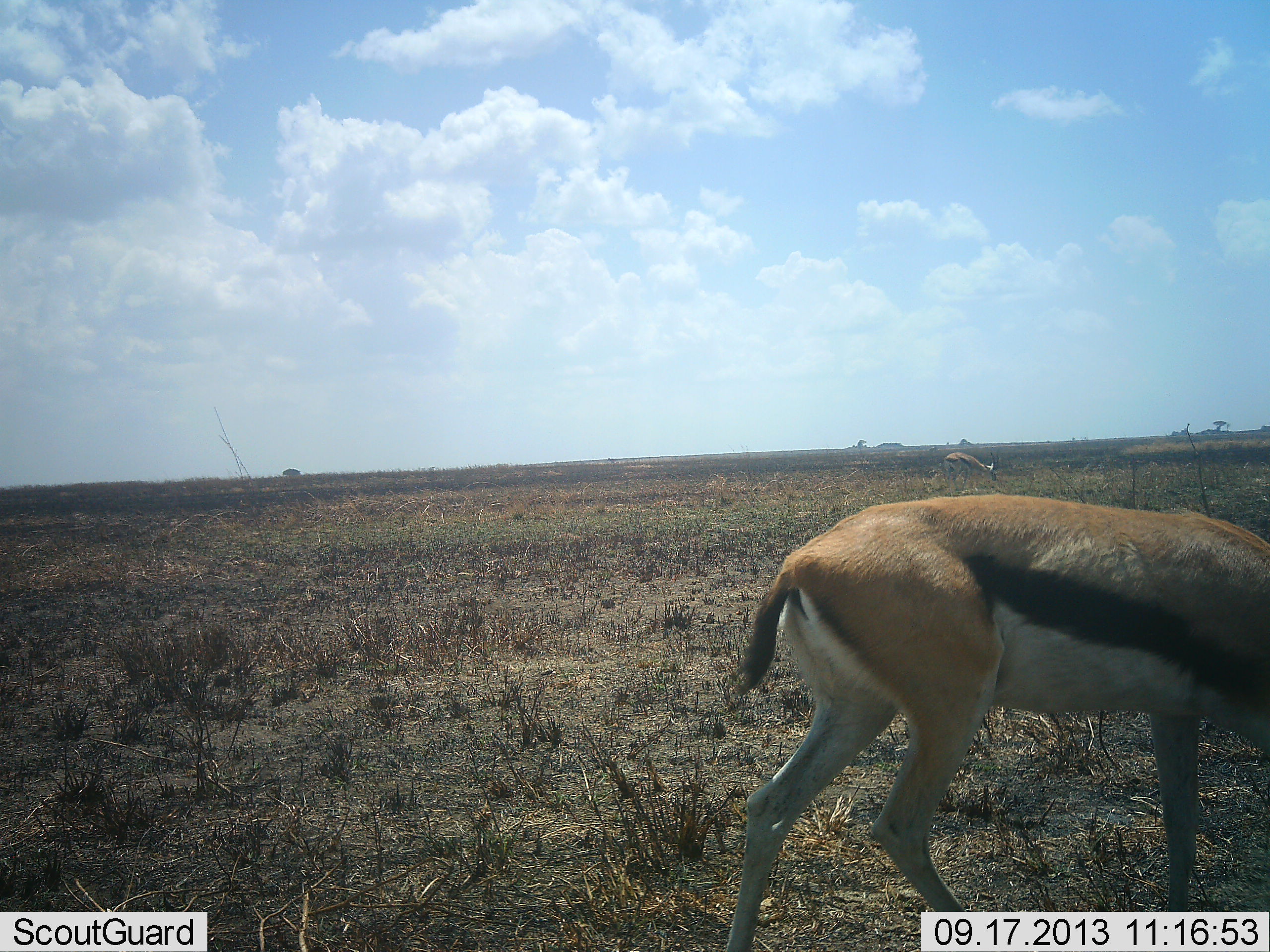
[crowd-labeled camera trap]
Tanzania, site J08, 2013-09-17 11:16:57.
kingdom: Animalia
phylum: Chordata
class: Mammalia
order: Artiodactyla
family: Bovidae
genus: Eudorcas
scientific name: Eudorcas thomsonii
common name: thomson's gazelle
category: gazellethomsons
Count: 2.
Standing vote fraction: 52%.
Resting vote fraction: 0%.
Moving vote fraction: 13%.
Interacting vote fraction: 0%.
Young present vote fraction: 0%.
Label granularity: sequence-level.